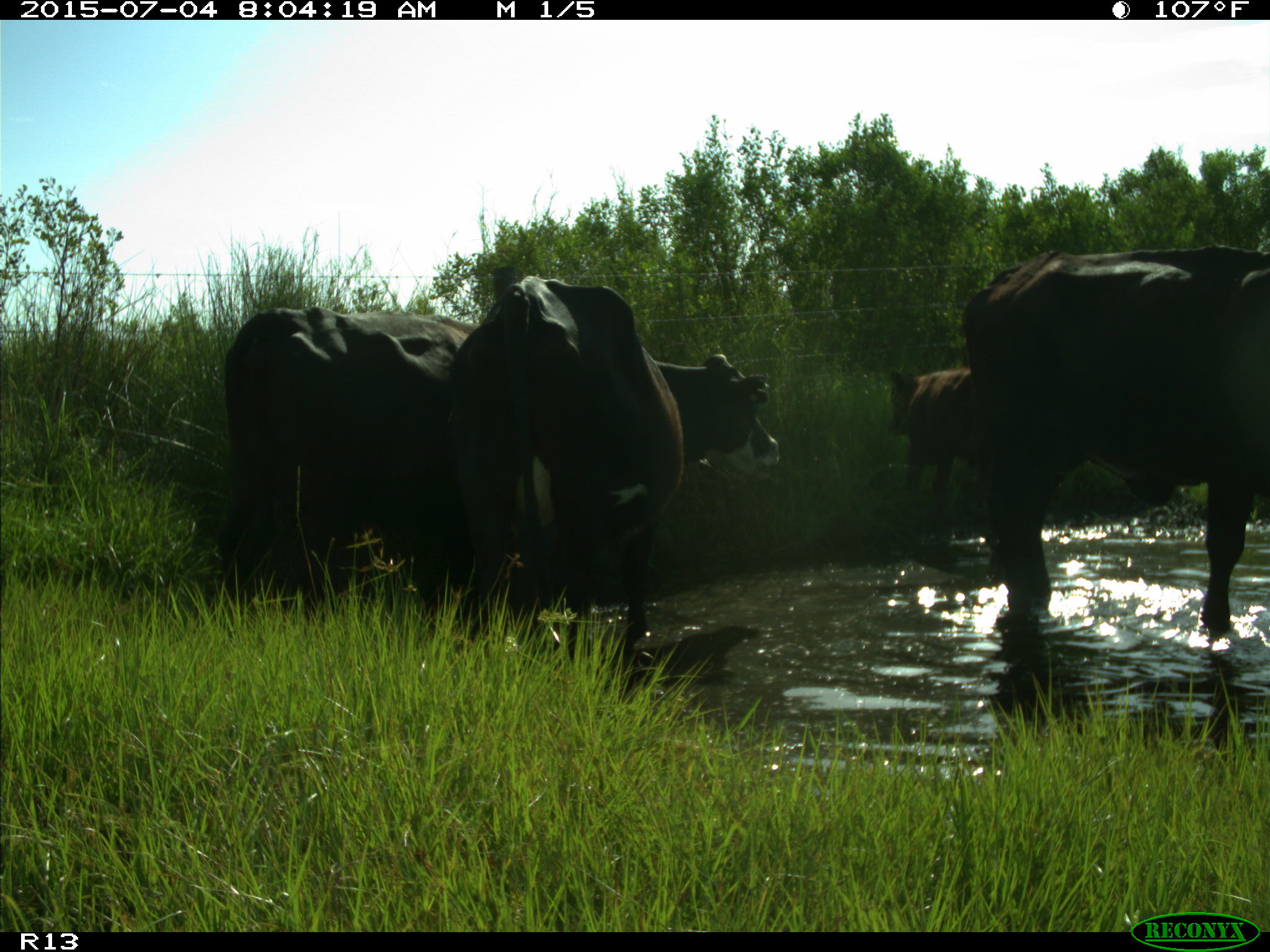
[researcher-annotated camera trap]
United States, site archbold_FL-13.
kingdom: Animalia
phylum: Chordata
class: Mammalia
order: Artiodactyla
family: Bovidae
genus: Bos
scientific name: Bos taurus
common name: domestic cow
Bos taurus (domestic cow).